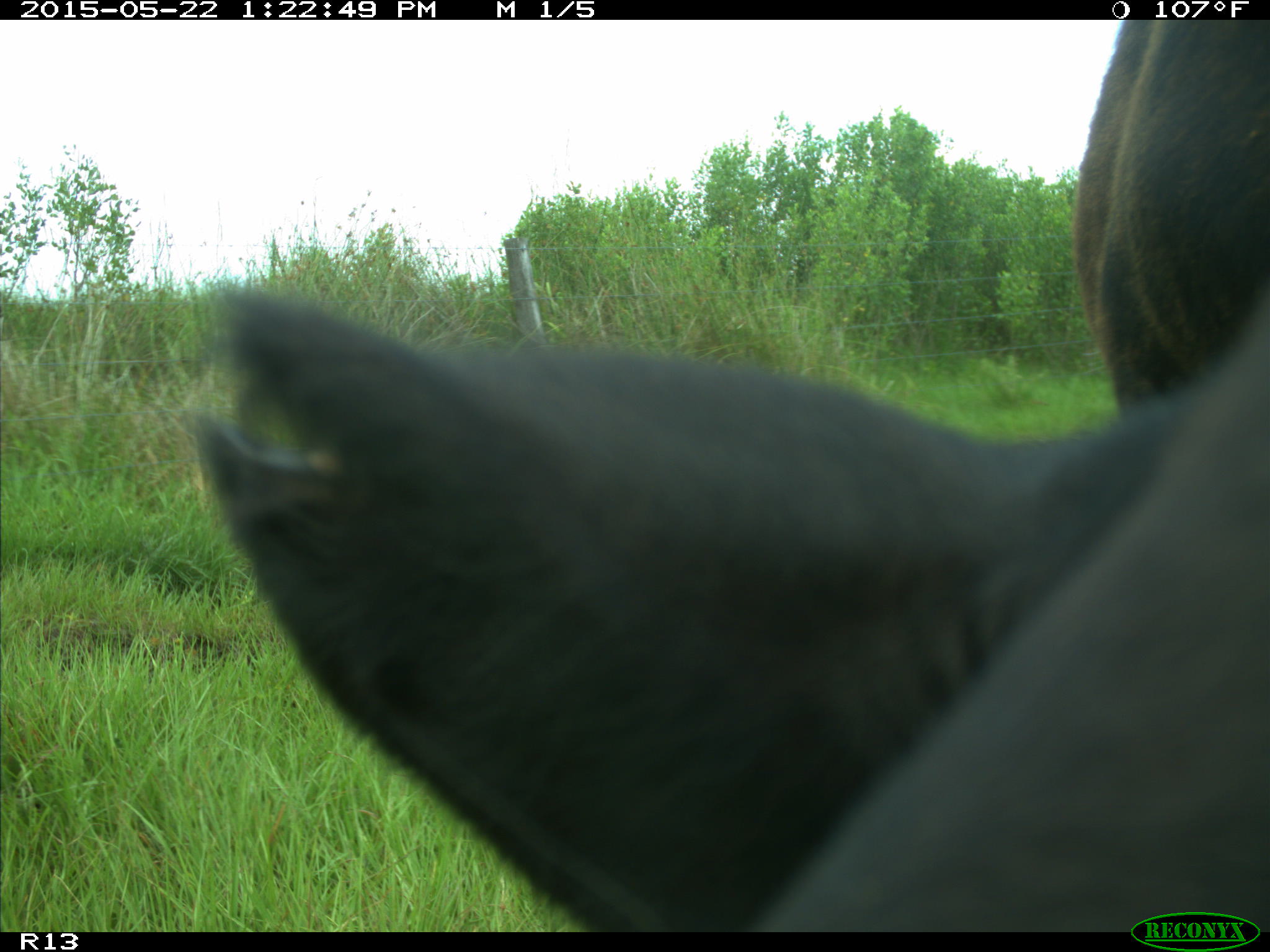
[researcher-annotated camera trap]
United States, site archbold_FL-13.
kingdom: Animalia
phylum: Chordata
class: Mammalia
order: Artiodactyla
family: Bovidae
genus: Bos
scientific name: Bos taurus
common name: domestic cow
Bos taurus (domestic cow).